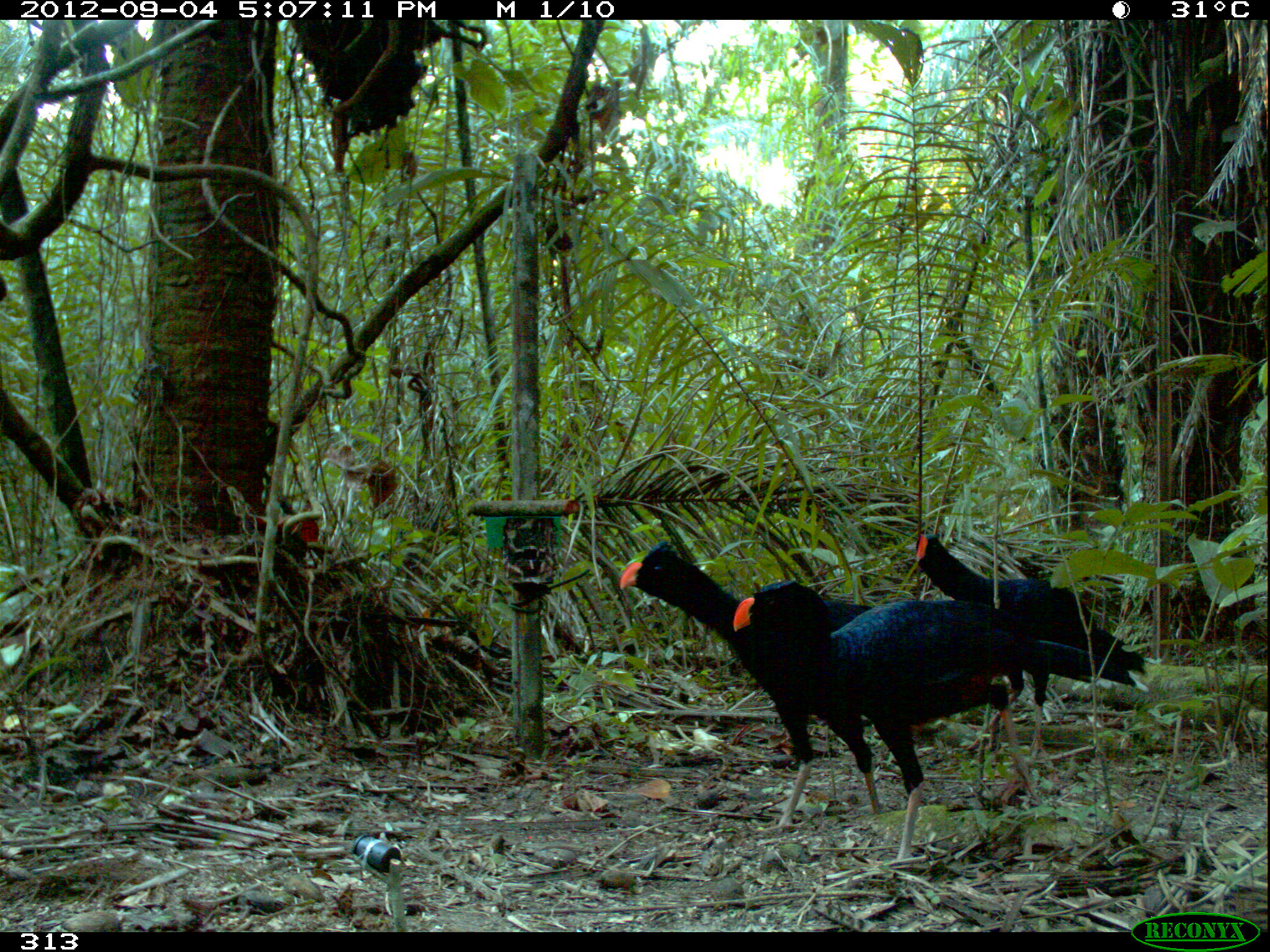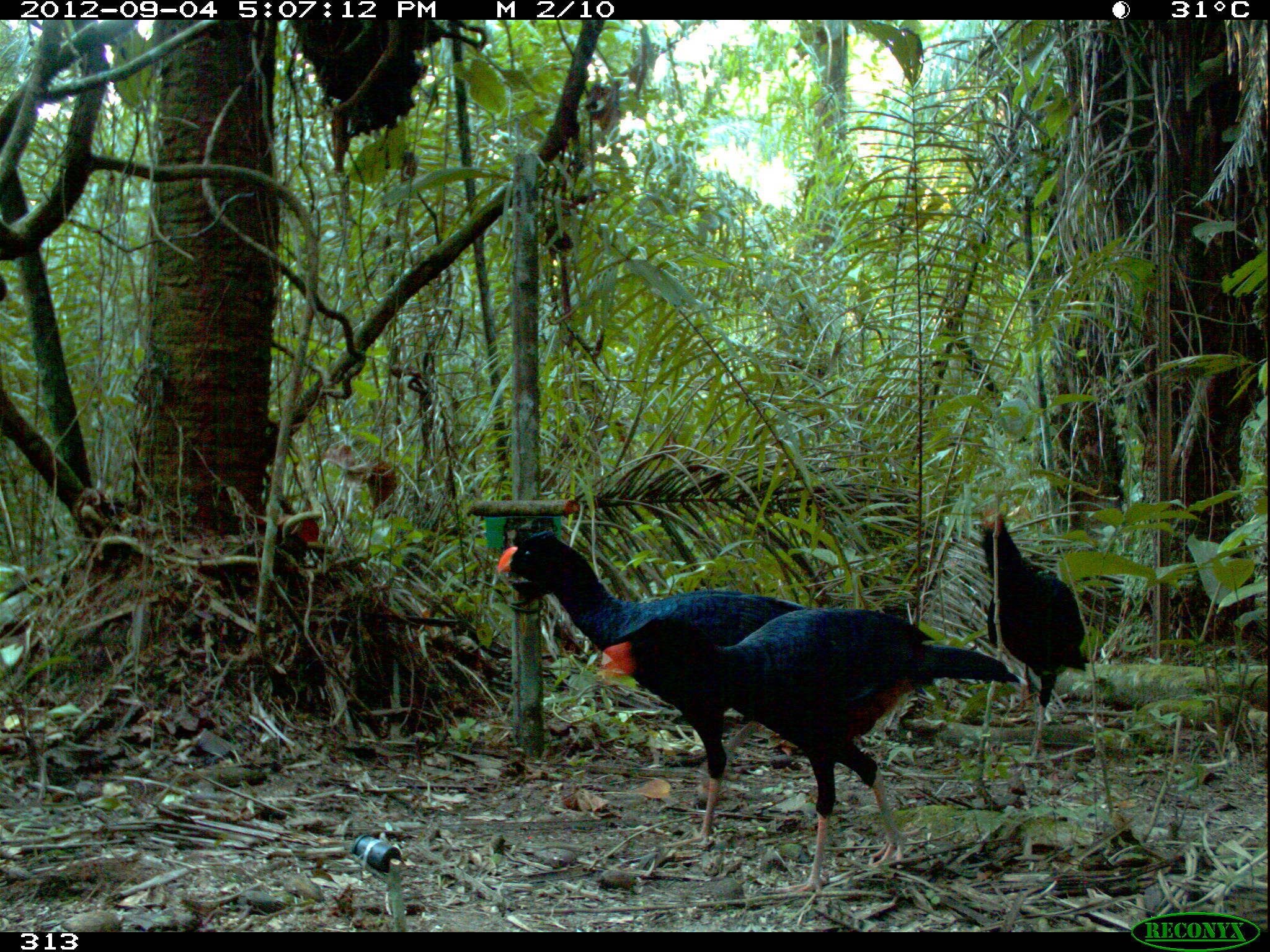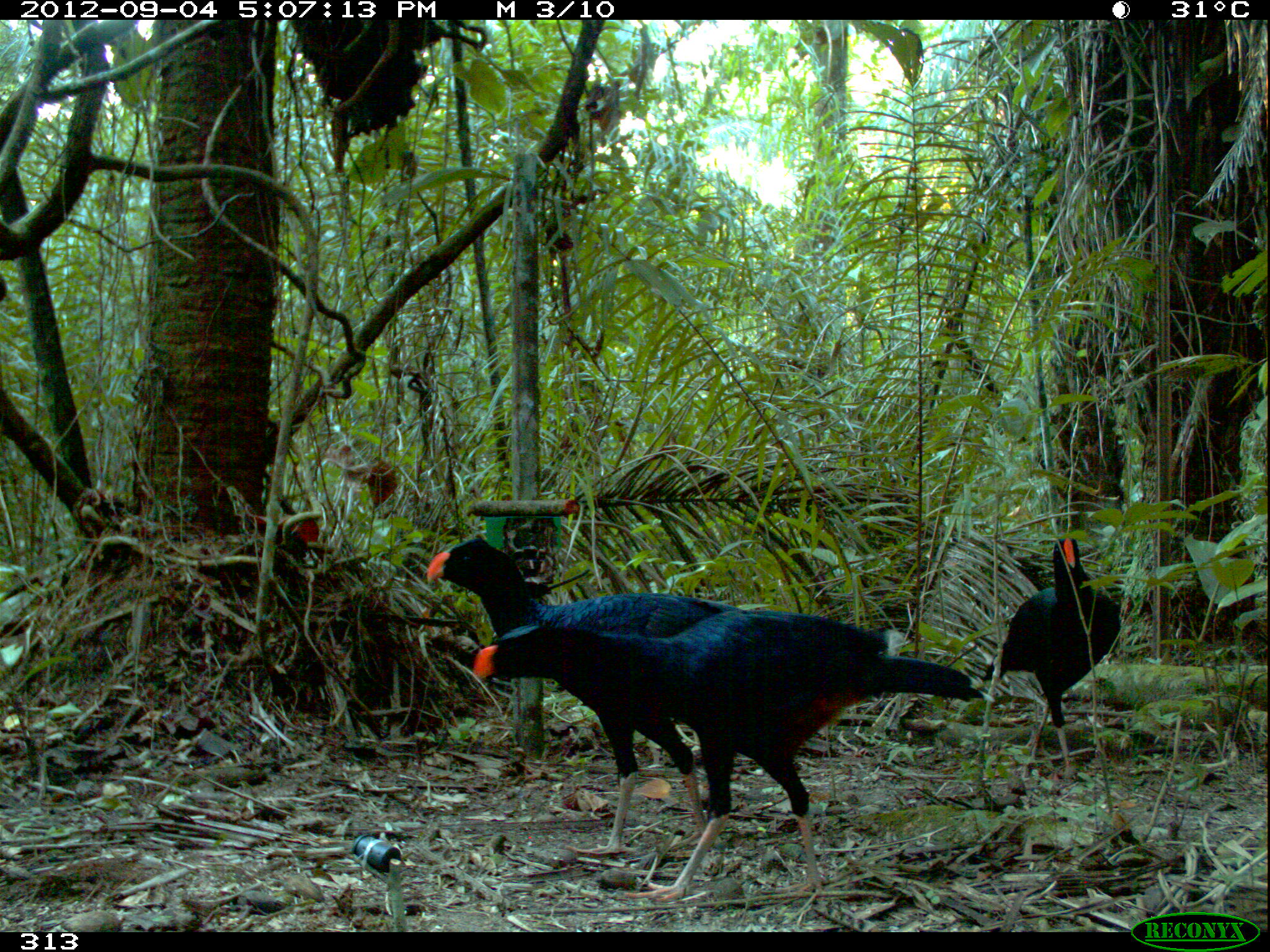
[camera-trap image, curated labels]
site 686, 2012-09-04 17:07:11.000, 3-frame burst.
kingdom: Animalia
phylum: Chordata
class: Aves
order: Galliformes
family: Cracidae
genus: Mitu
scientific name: Mitu tuberosum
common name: razor-billed curassow